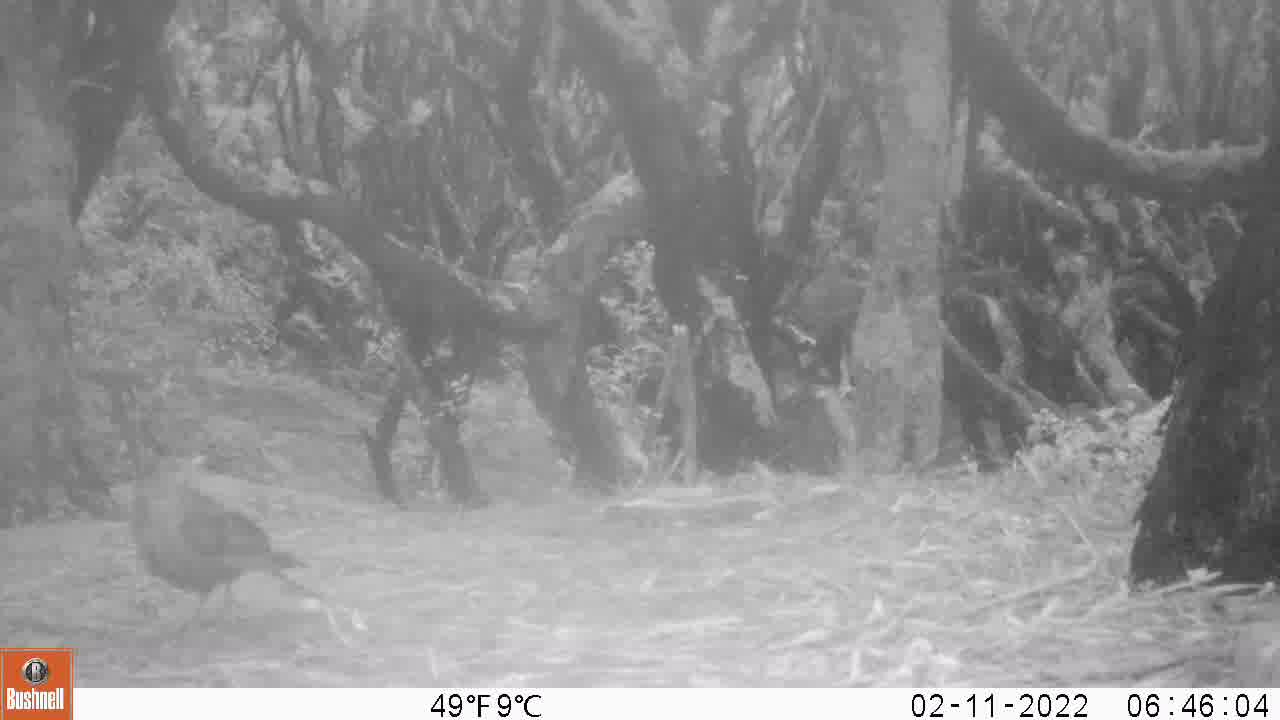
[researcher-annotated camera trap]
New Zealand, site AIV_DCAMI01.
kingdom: Animalia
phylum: Chordata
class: Aves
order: Passeriformes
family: Turdidae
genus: Turdus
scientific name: Turdus merula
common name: eurasian blackbird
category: blackbird